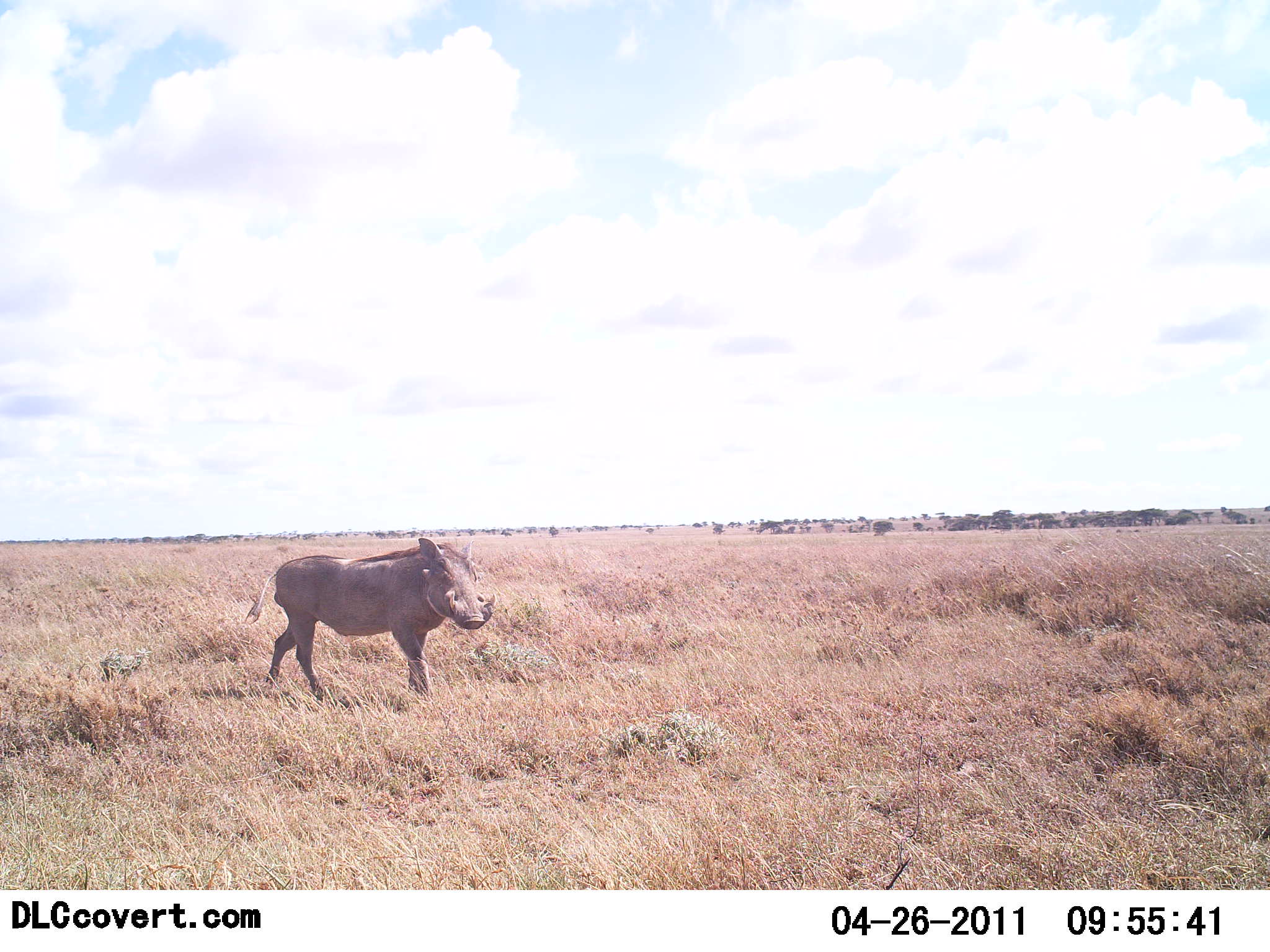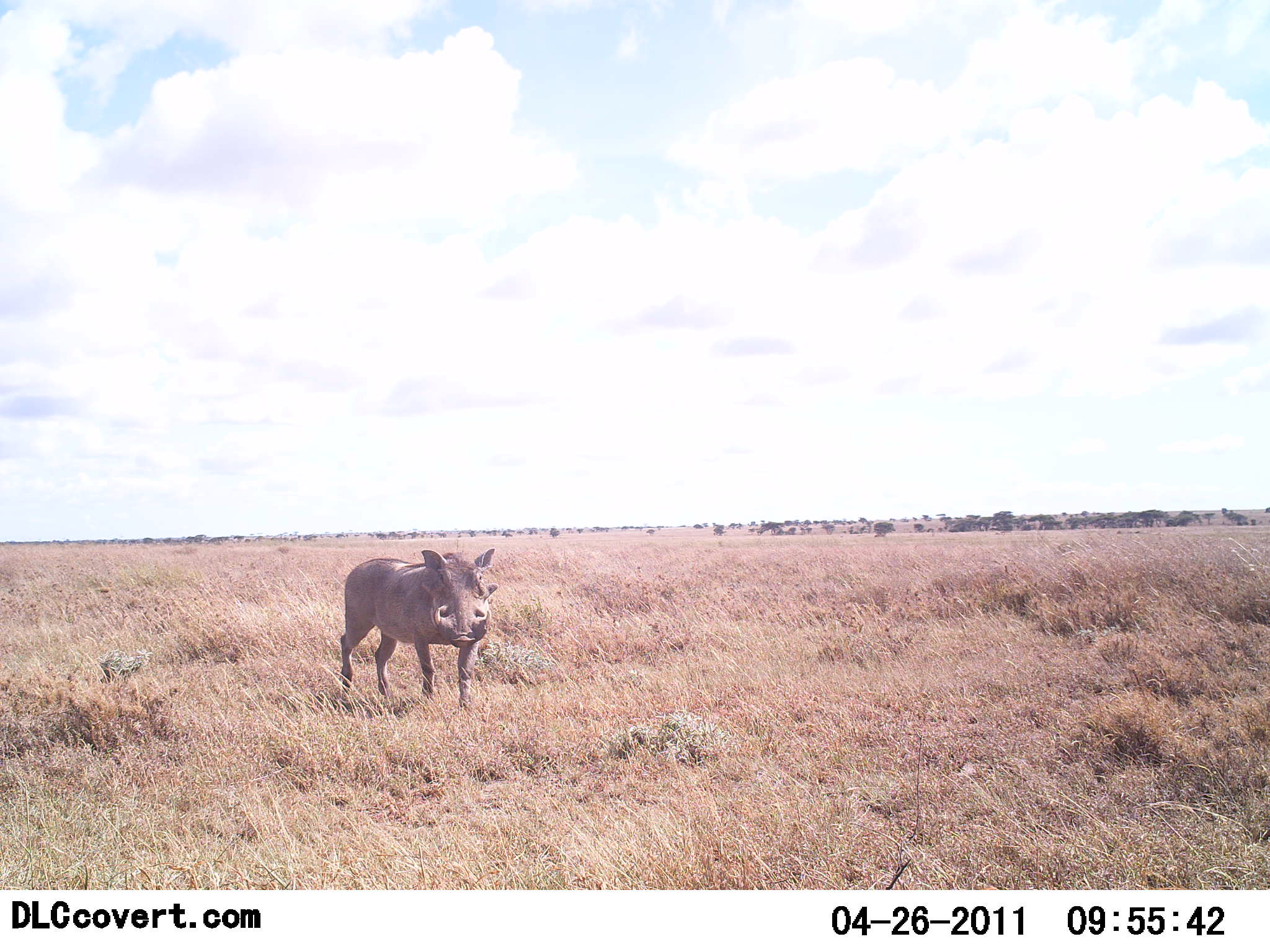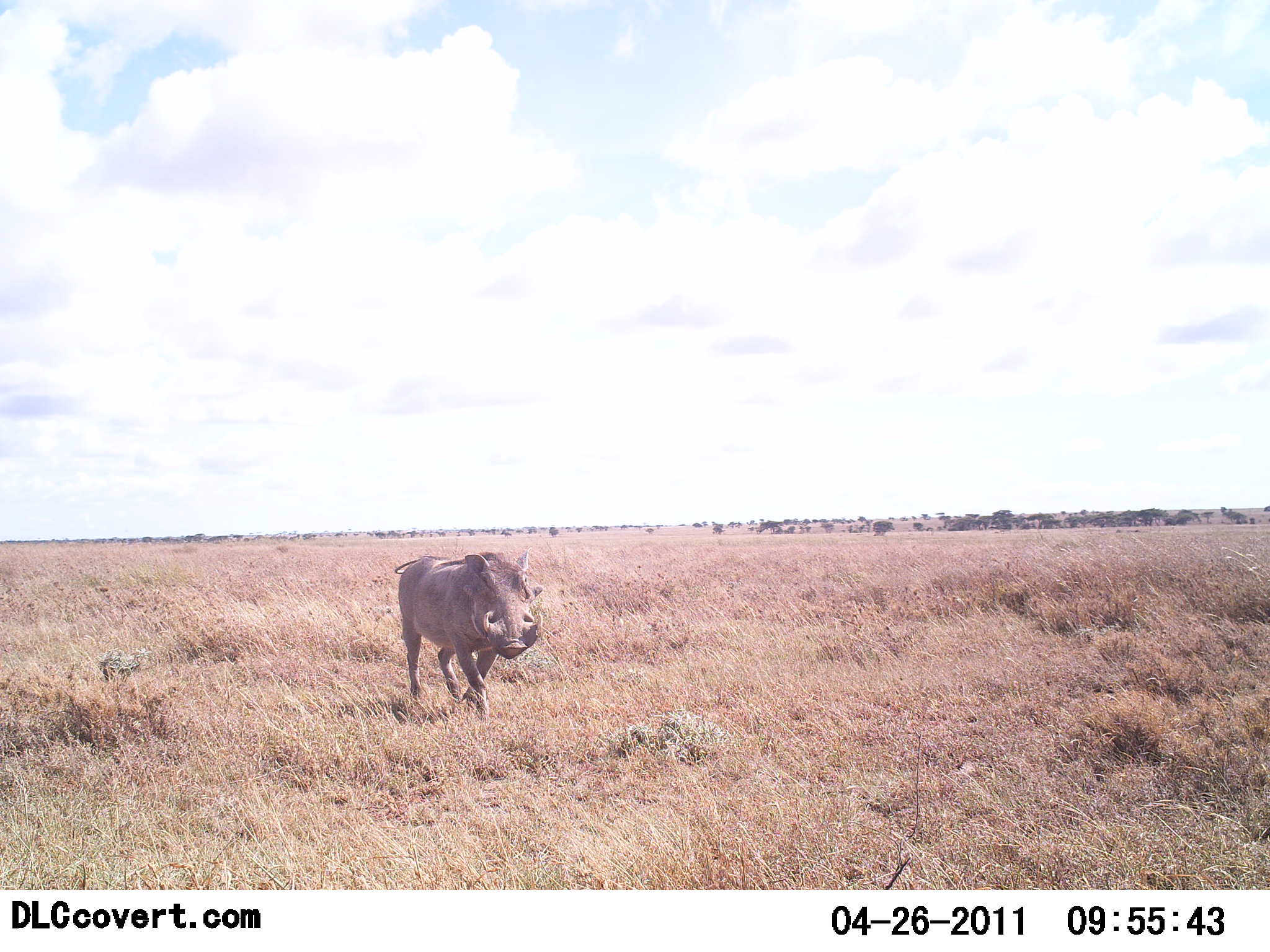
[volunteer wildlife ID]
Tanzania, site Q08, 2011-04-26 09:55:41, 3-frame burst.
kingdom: Animalia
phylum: Chordata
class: Mammalia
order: Artiodactyla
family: Suidae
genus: Phacochoerus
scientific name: Phacochoerus africanus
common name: warthog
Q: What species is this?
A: Warthog (Phacochoerus africanus).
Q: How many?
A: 1.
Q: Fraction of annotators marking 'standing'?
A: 0%.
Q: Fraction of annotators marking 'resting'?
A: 0%.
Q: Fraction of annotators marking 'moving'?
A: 100%.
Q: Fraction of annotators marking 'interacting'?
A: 0%.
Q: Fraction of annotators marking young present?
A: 0%.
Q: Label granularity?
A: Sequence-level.